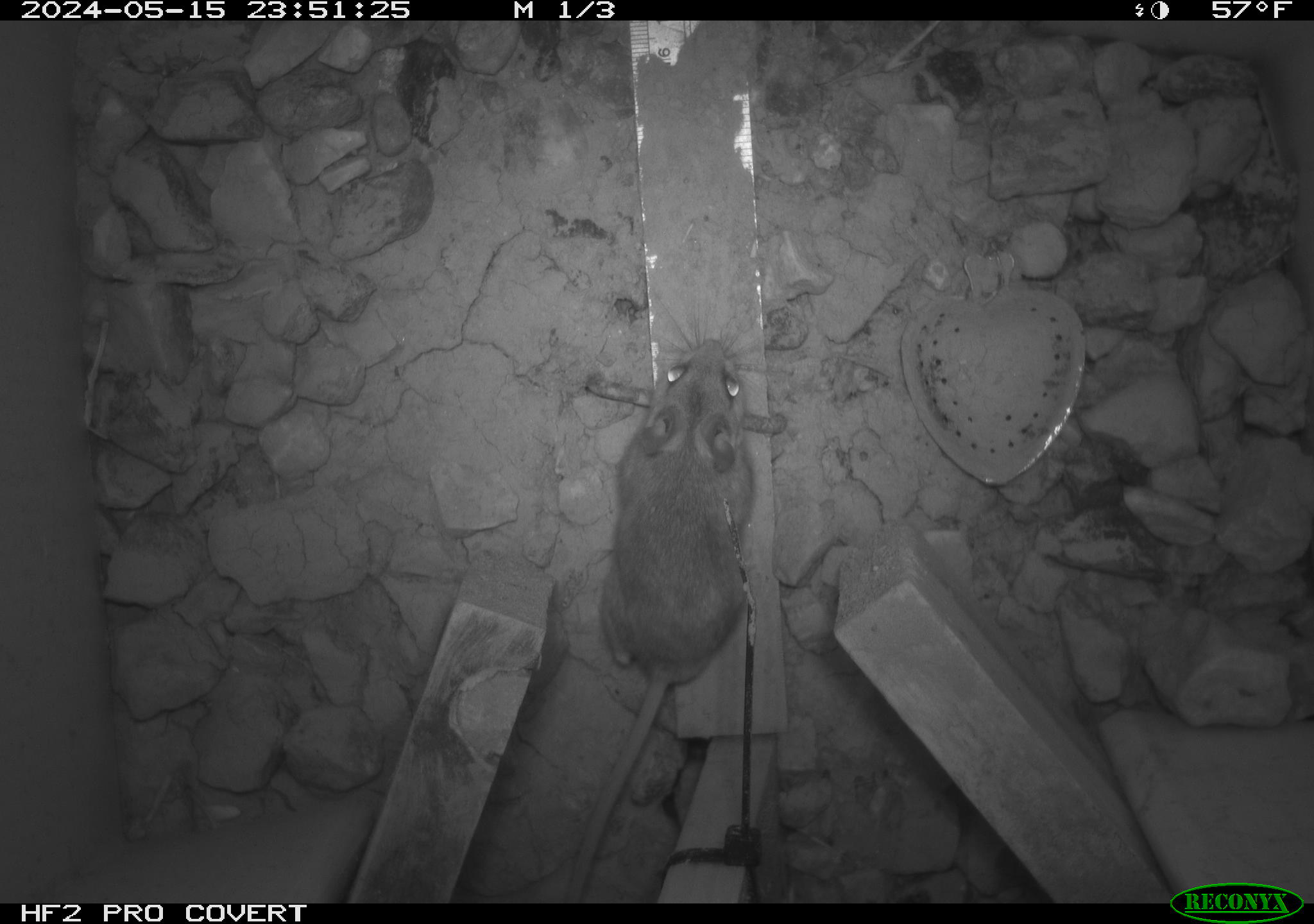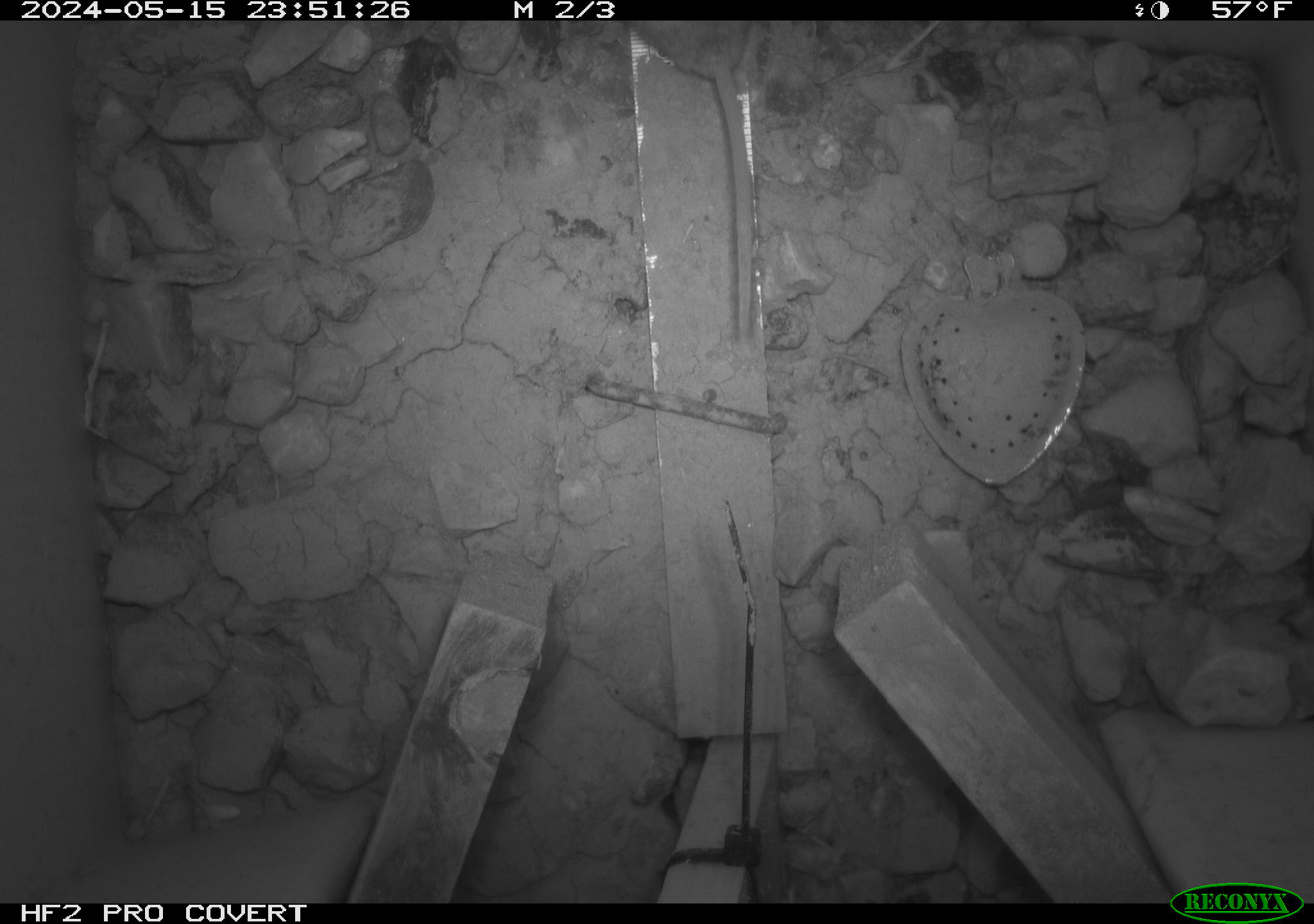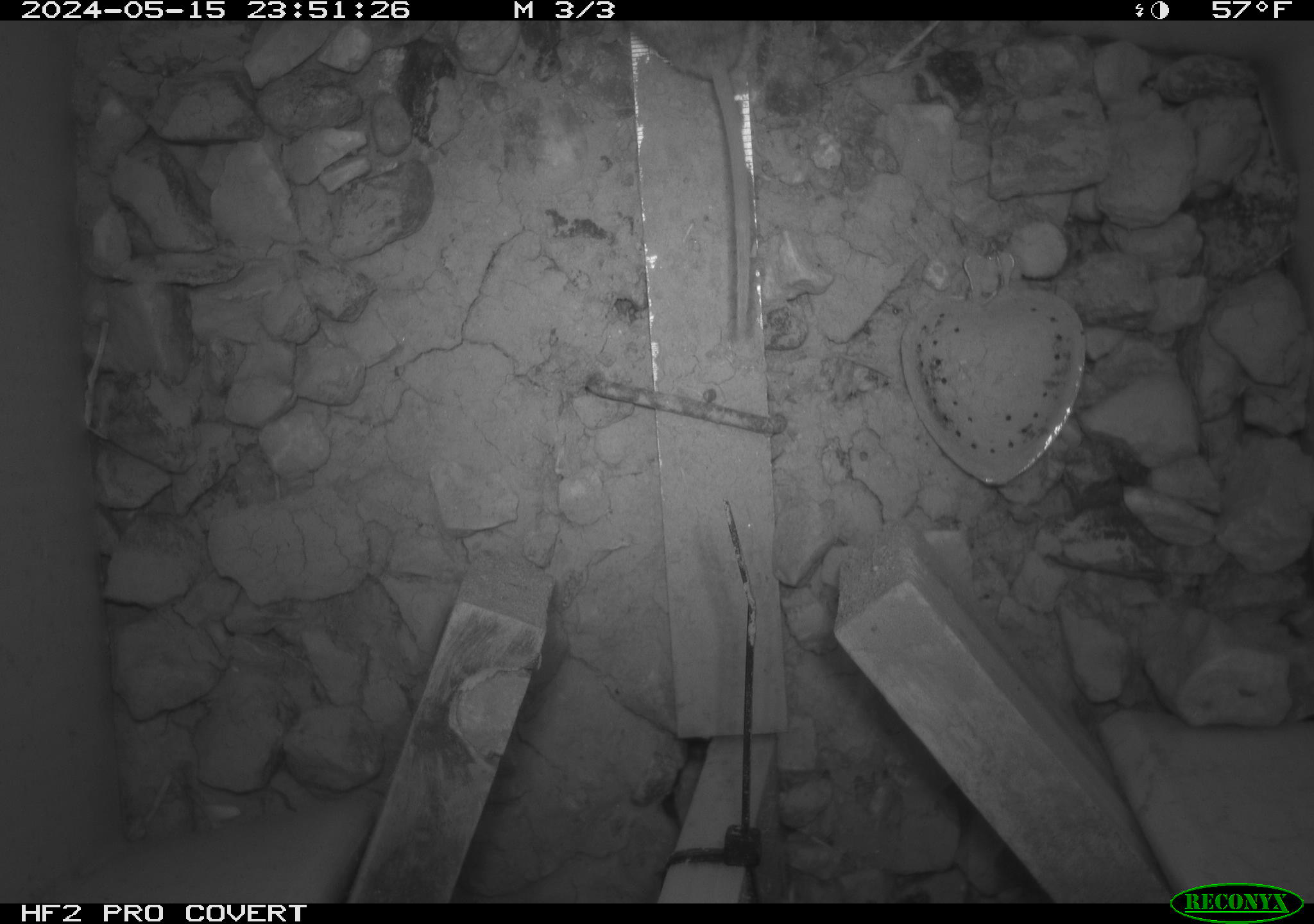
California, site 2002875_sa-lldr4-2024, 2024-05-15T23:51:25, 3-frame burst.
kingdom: Animalia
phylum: Chordata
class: Mammalia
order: Rodentia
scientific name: Rodentia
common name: rodent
Rodent (Rodentia).